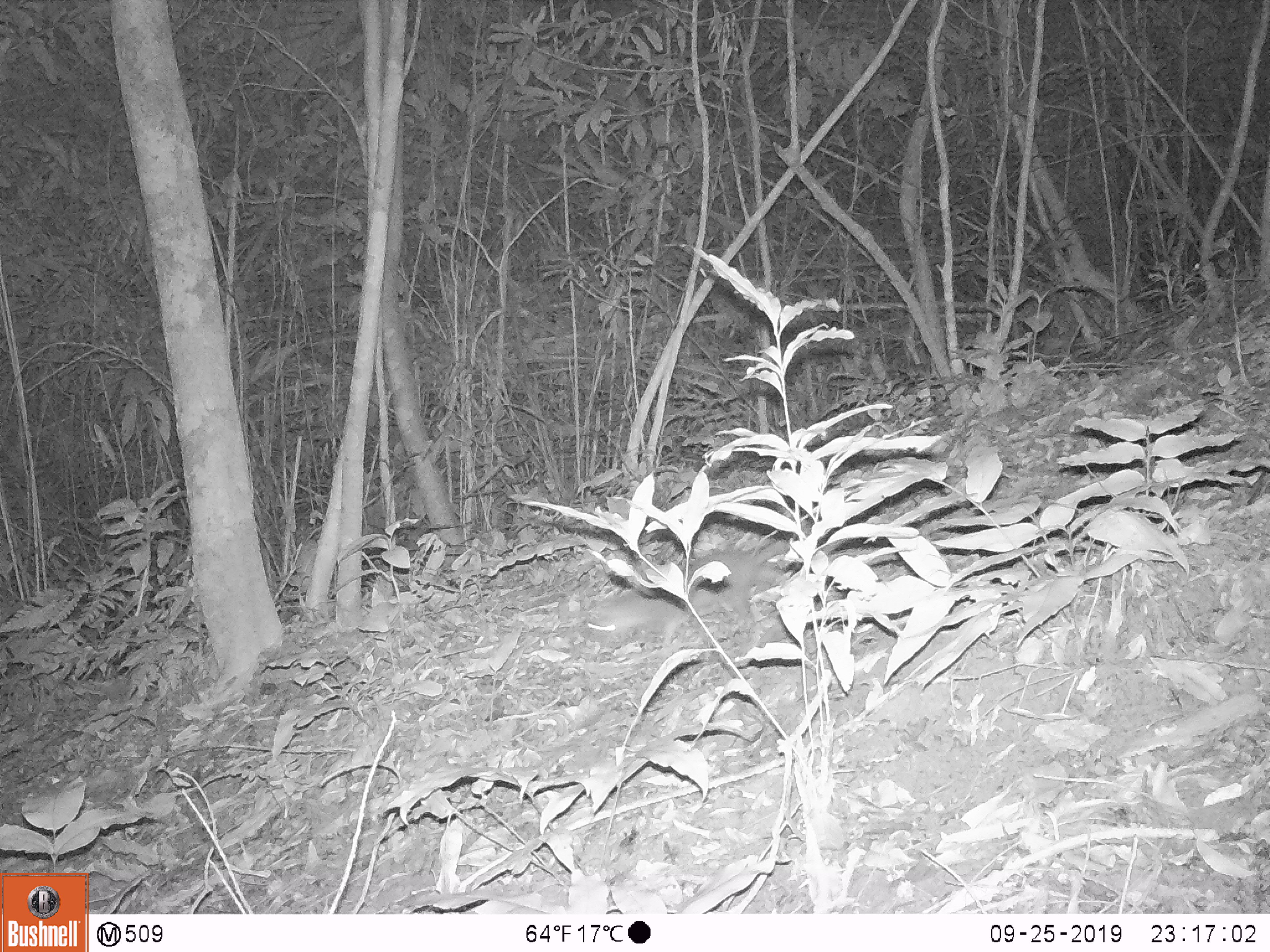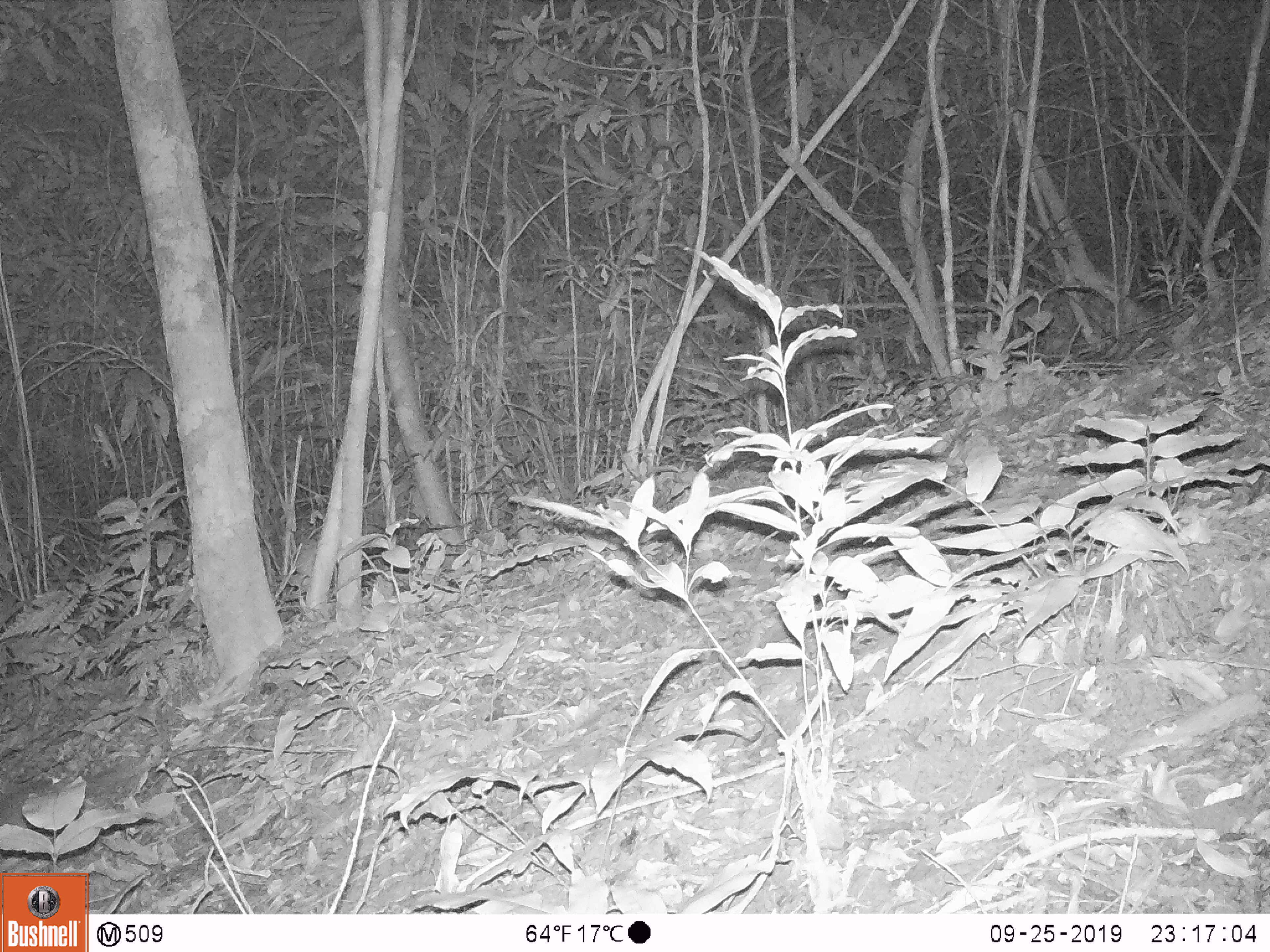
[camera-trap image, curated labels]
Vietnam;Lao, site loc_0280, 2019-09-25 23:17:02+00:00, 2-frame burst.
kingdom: Animalia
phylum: Chordata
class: Mammalia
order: Carnivora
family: Mustelidae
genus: Melogale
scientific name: Melogale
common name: ferret badger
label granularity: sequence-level